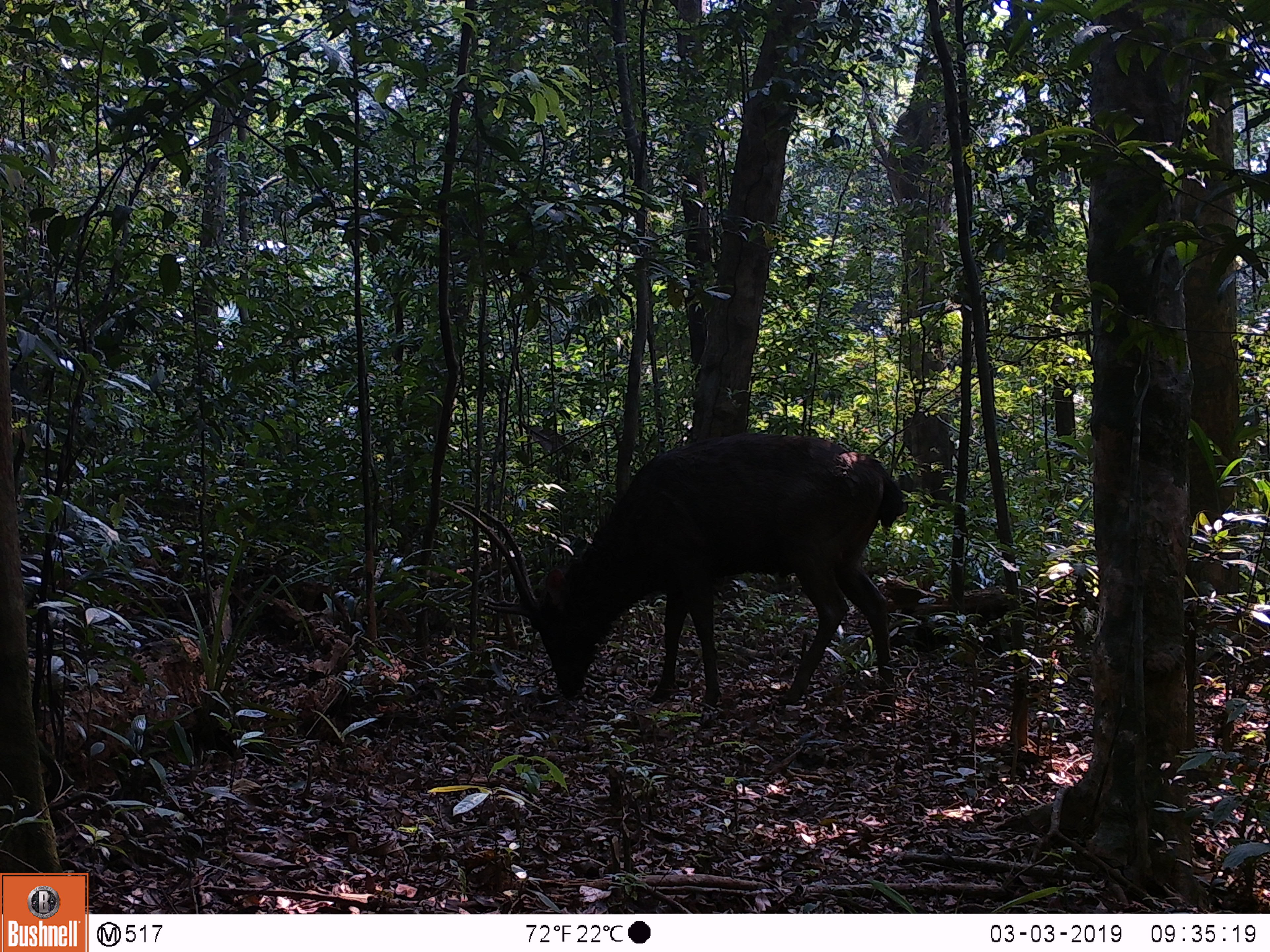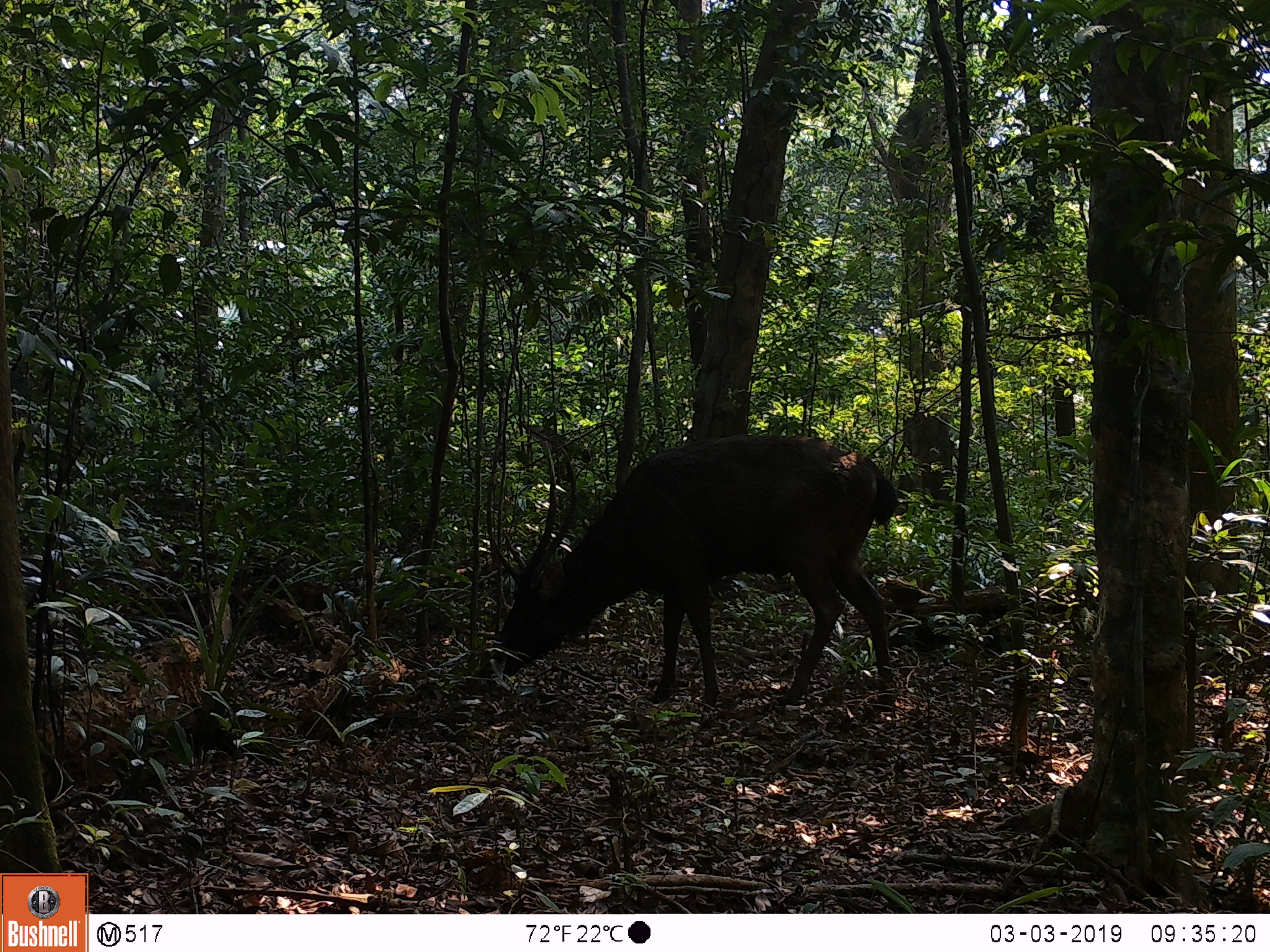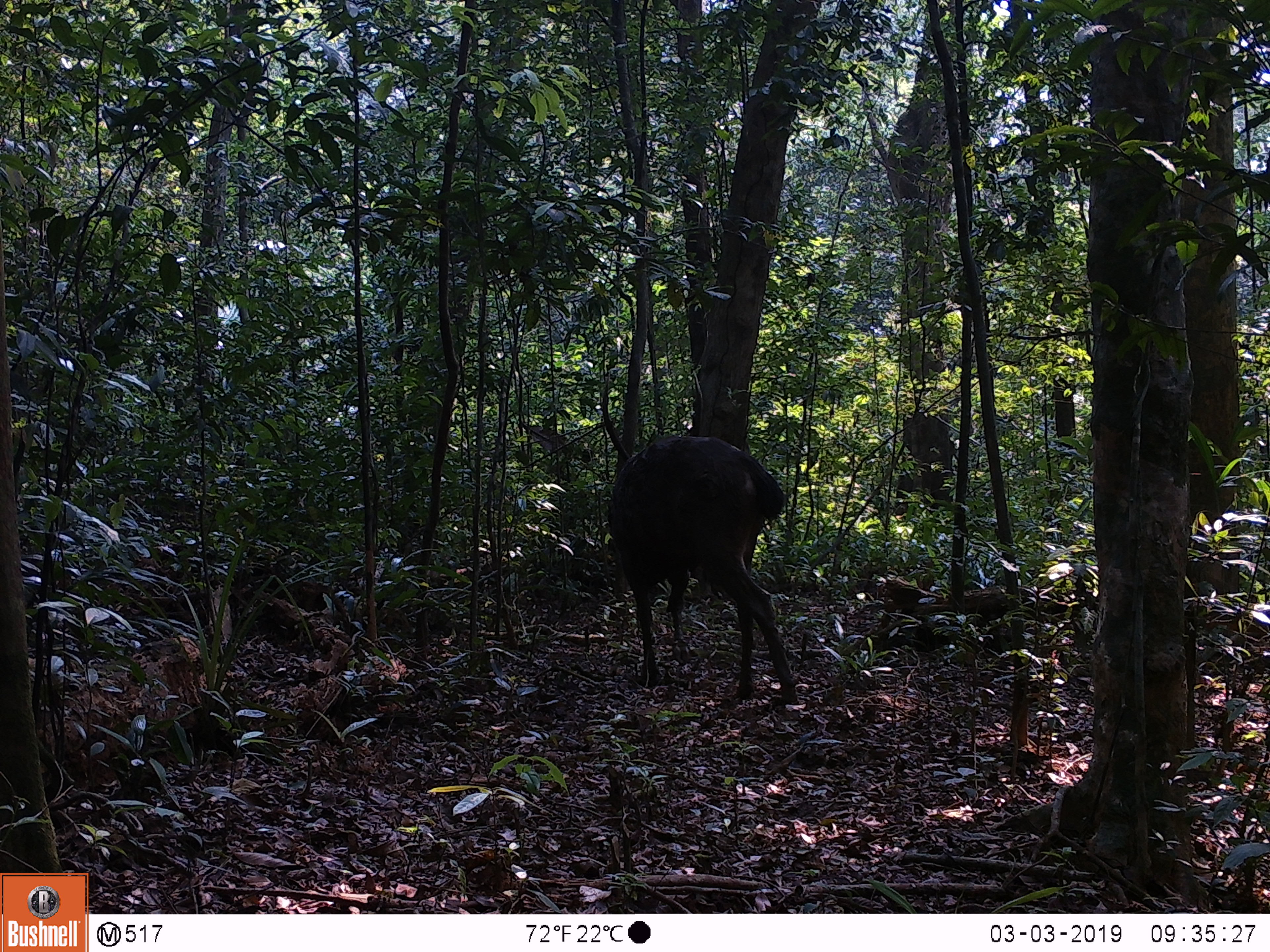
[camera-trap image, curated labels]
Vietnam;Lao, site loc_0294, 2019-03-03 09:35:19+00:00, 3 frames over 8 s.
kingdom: Animalia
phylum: Chordata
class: Mammalia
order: Artiodactyla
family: Cervidae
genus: Rusa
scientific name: Rusa unicolor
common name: sambar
Sambar (Rusa unicolor). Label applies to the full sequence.